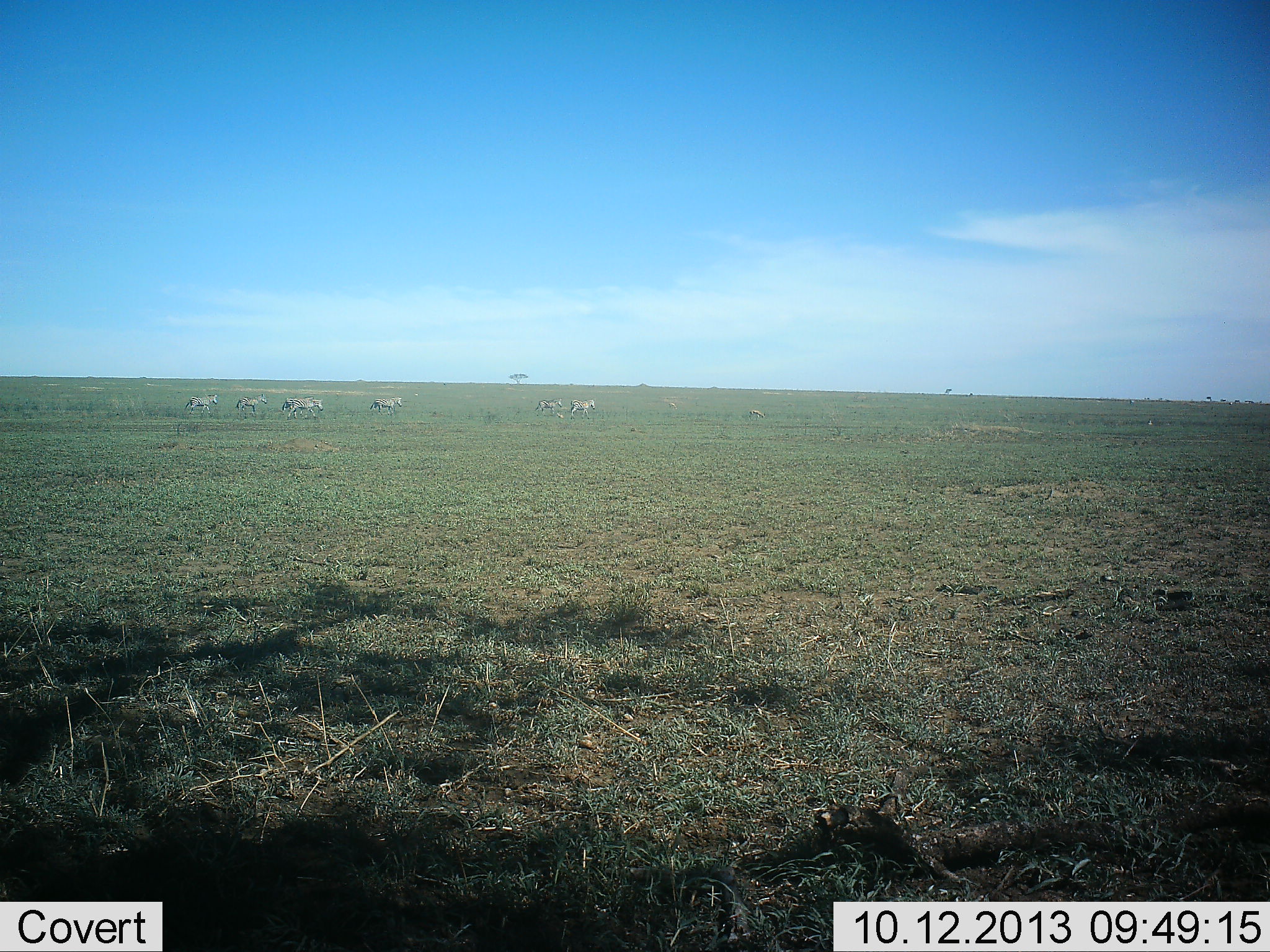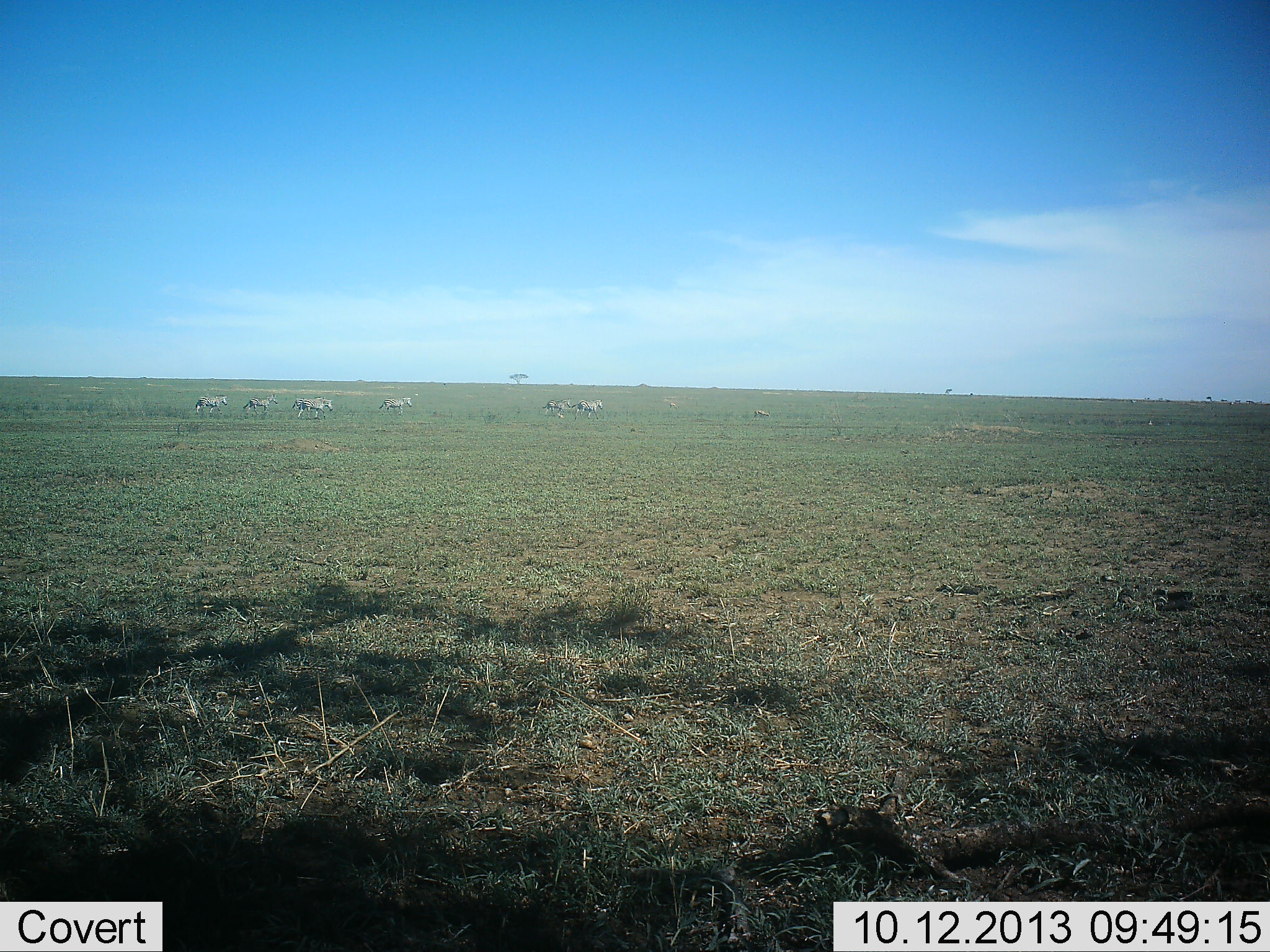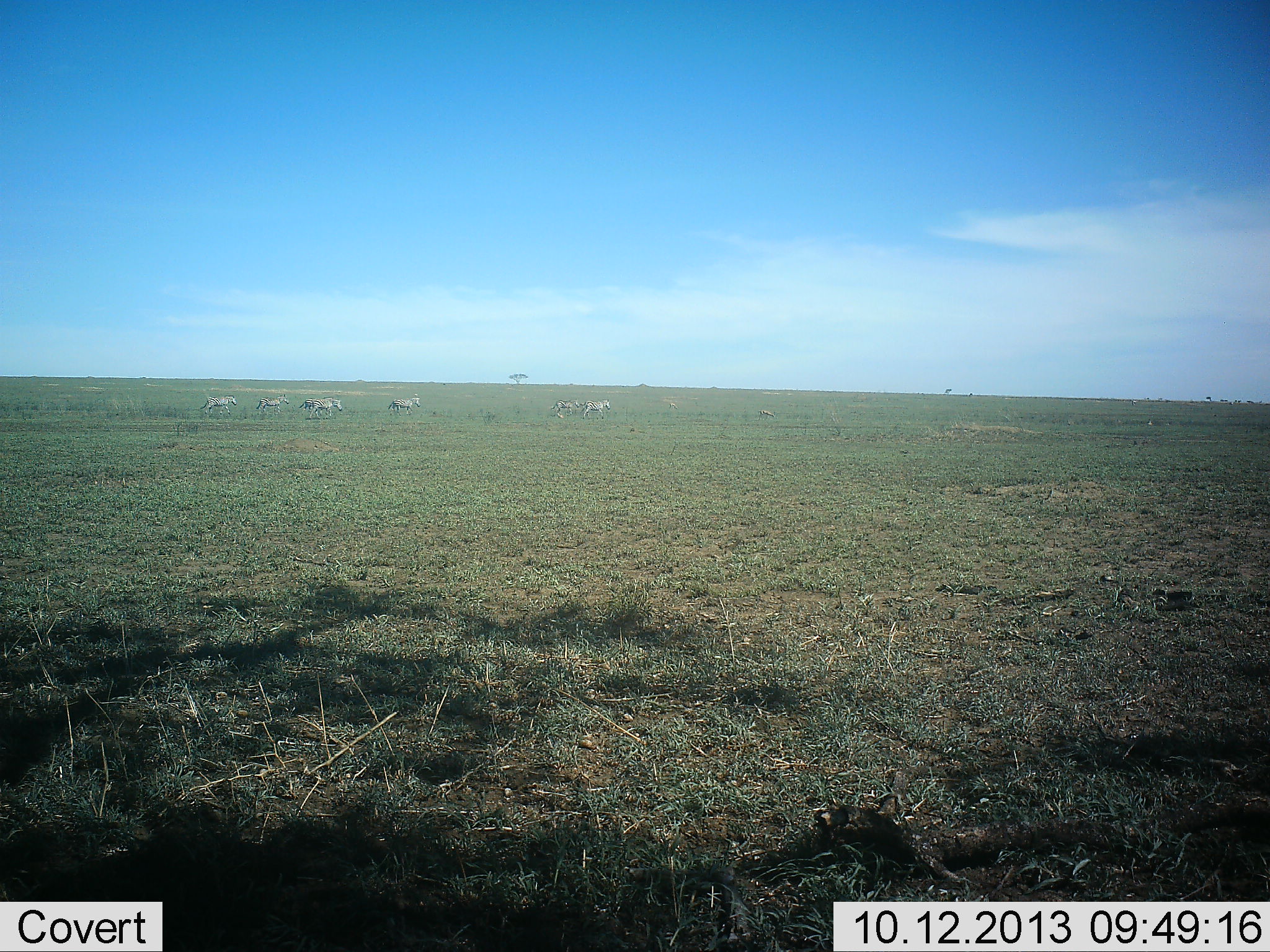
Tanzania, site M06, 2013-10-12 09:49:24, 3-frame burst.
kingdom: Animalia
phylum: Chordata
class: Mammalia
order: Perissodactyla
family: Equidae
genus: Equus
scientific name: Equus quagga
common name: plains zebra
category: zebra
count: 8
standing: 0%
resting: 0%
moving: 100%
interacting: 0%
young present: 10%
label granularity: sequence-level